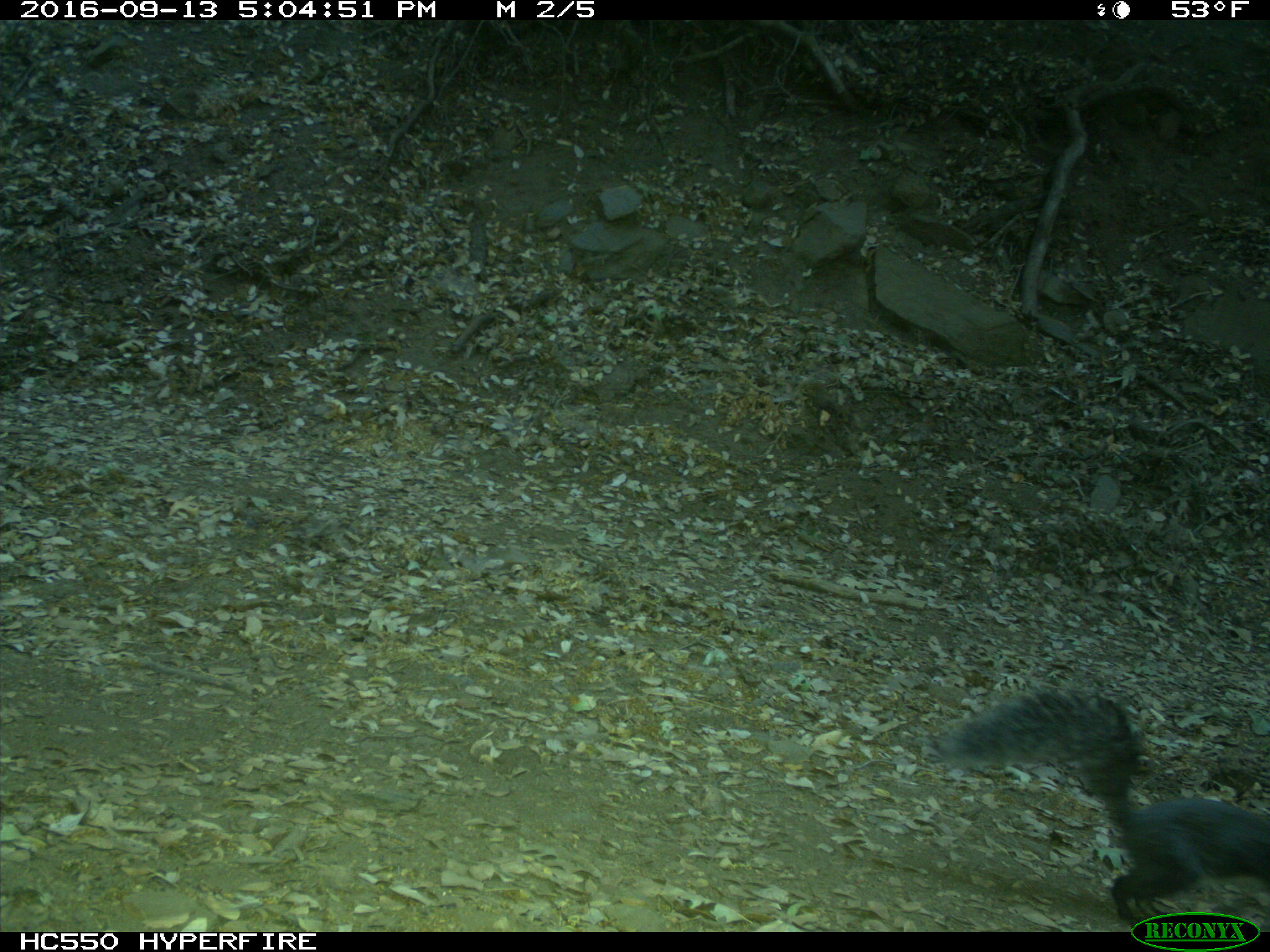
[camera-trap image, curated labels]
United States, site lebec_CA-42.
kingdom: Animalia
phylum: Chordata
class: Mammalia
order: Rodentia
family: Sciuridae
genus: Sciurus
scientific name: Sciurus carolinensis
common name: eastern gray squirrel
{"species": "Sciurus carolinensis (eastern gray squirrel)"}